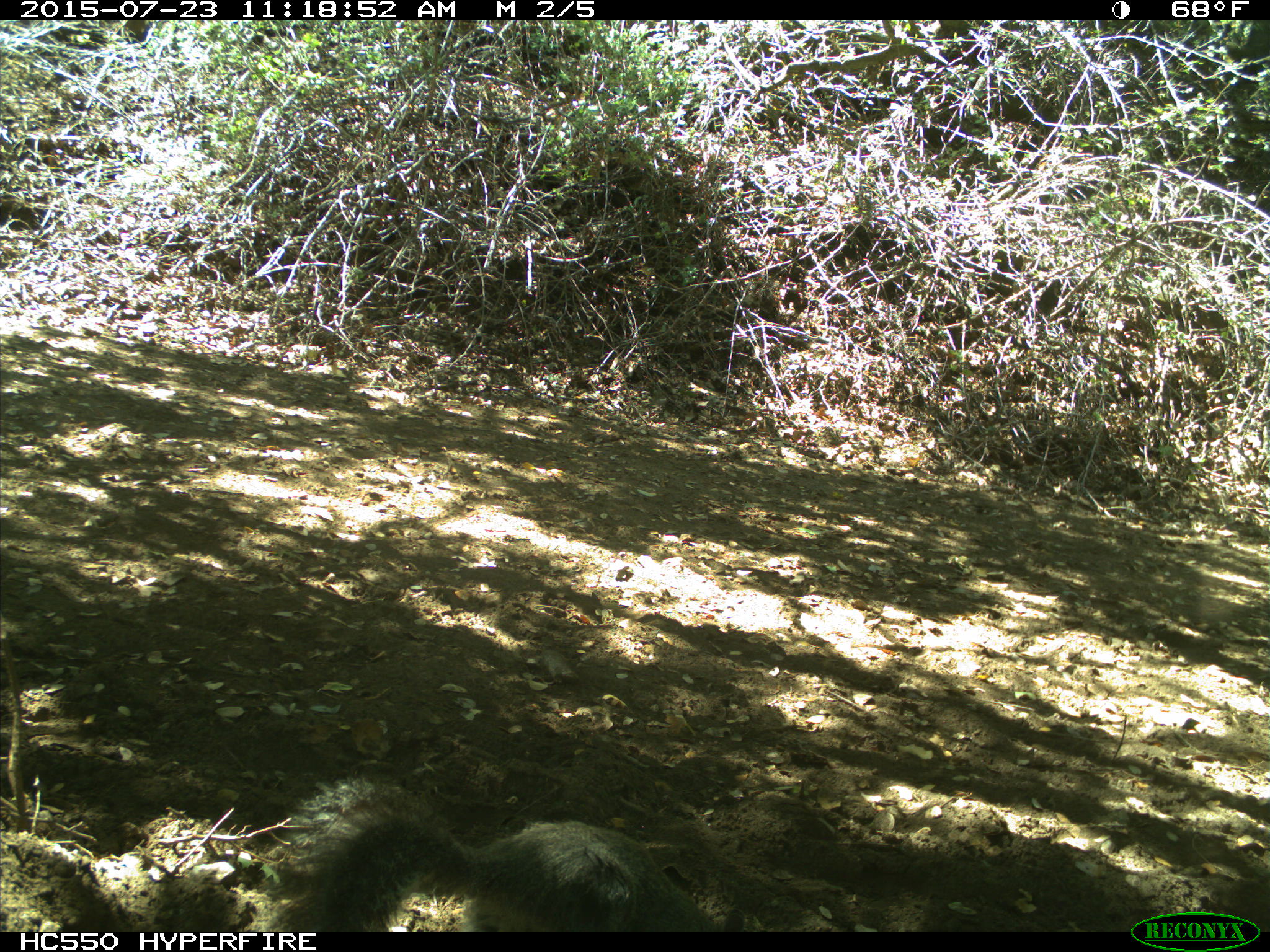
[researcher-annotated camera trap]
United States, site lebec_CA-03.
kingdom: Animalia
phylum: Chordata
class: Mammalia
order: Rodentia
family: Sciuridae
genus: Sciurus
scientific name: Sciurus carolinensis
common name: eastern gray squirrel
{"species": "Sciurus carolinensis (eastern gray squirrel)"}